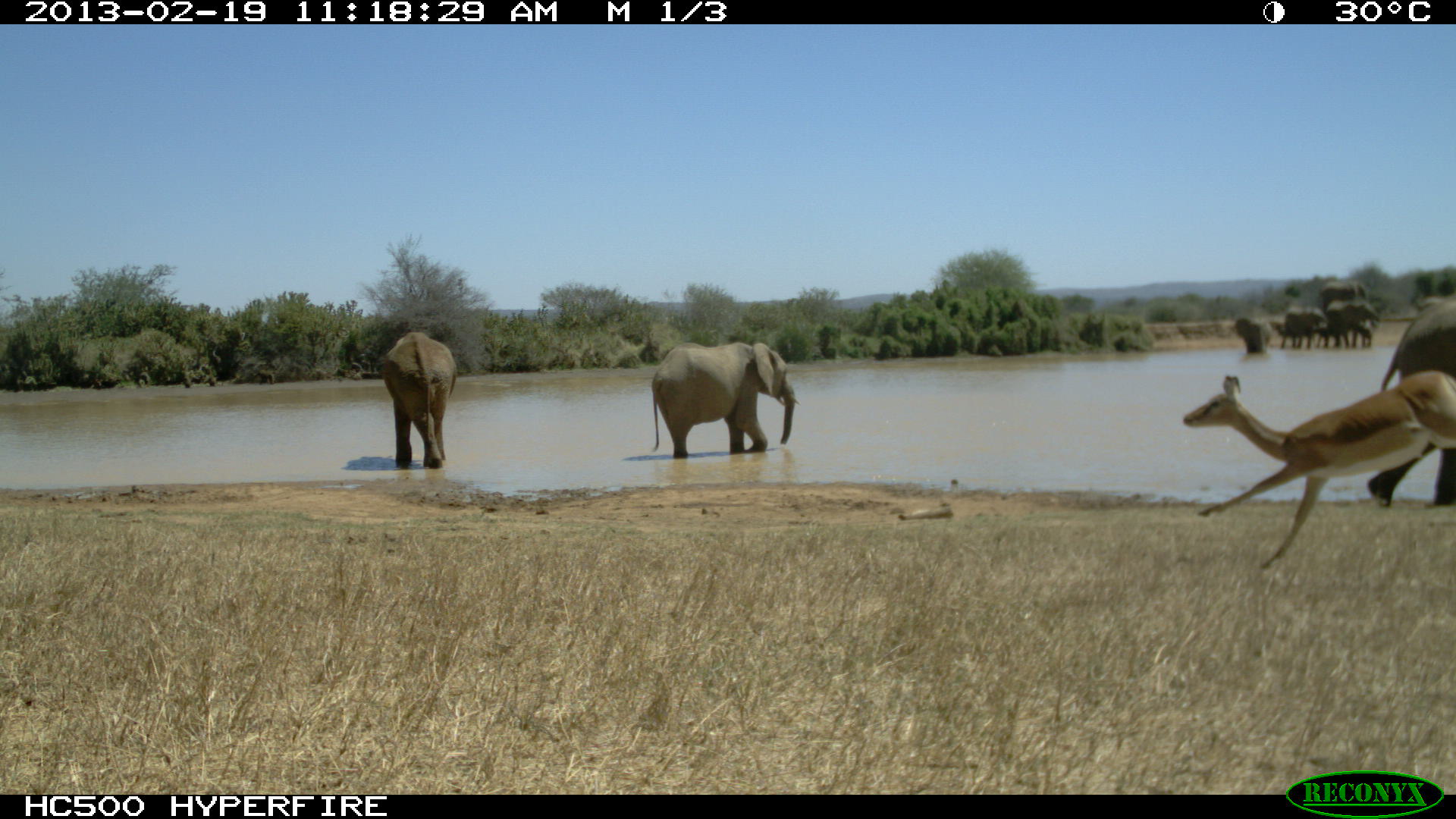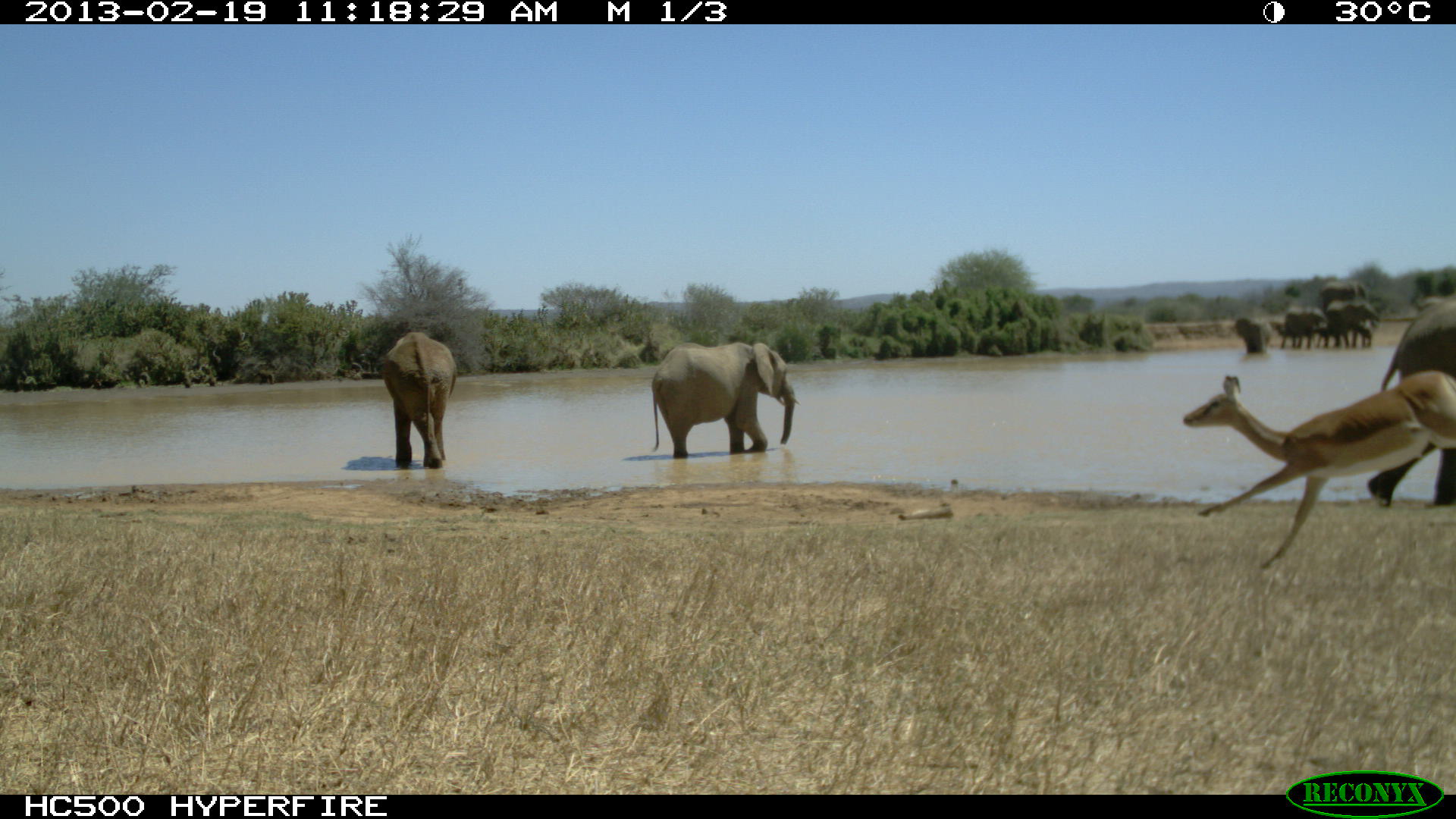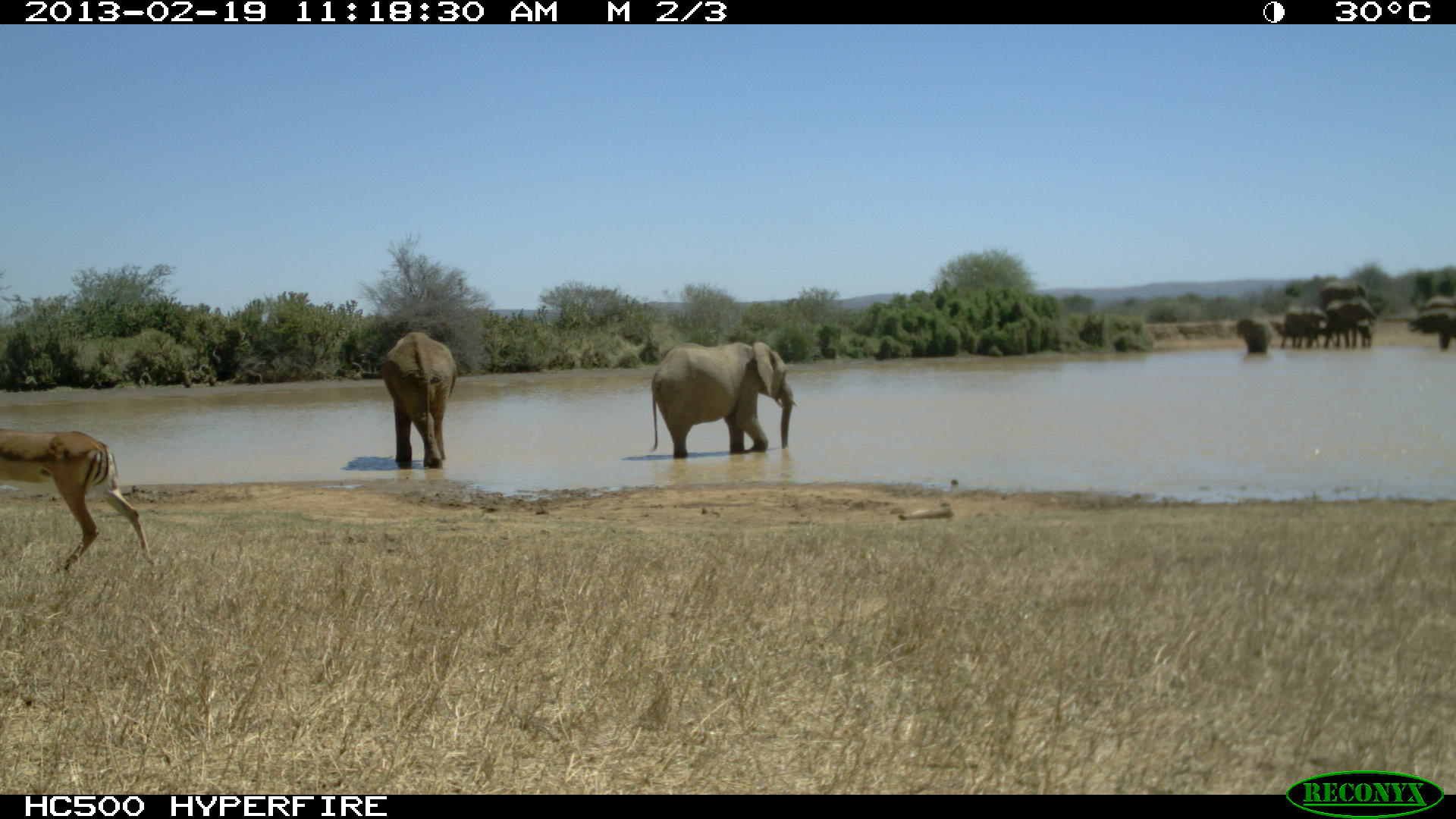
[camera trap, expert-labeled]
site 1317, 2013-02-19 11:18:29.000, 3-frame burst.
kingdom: Animalia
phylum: Chordata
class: Mammalia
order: Proboscidea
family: Elephantidae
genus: Loxodonta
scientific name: Loxodonta africana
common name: african bush elephant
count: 11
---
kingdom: Animalia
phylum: Chordata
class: Mammalia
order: Artiodactyla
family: Bovidae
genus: Aepyceros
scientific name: Aepyceros melampus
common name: impala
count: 1